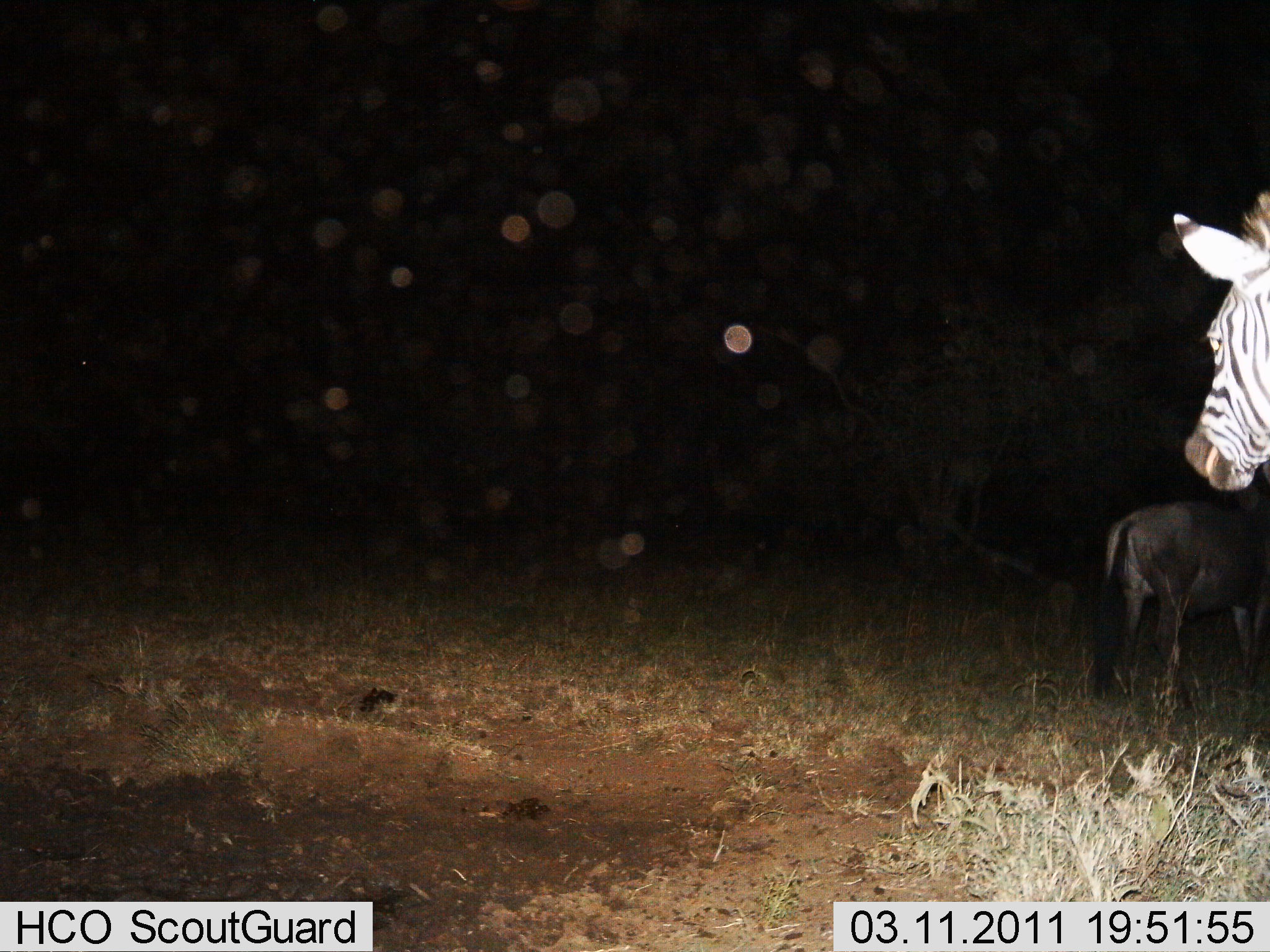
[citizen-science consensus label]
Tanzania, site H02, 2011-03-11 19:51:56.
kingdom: Animalia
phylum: Chordata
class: Mammalia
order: Artiodactyla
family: Bovidae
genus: Connochaetes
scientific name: Connochaetes taurinus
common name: blue wildebeest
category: wildebeest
Wildebeest (blue wildebeest) (Connochaetes taurinus), count 1. Behavior (volunteer vote fractions): standing 91%, resting 0%, moving 9%, interacting 0%. Young present (vote fraction): 0%. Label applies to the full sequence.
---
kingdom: Animalia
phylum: Chordata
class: Mammalia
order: Perissodactyla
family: Equidae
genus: Equus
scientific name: Equus quagga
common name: plains zebra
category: zebra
Zebra (plains zebra) (Equus quagga), count 1. Behavior (volunteer vote fractions): standing 77%, resting 0%, moving 23%, interacting 0%. Young present (vote fraction): 0%. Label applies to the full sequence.